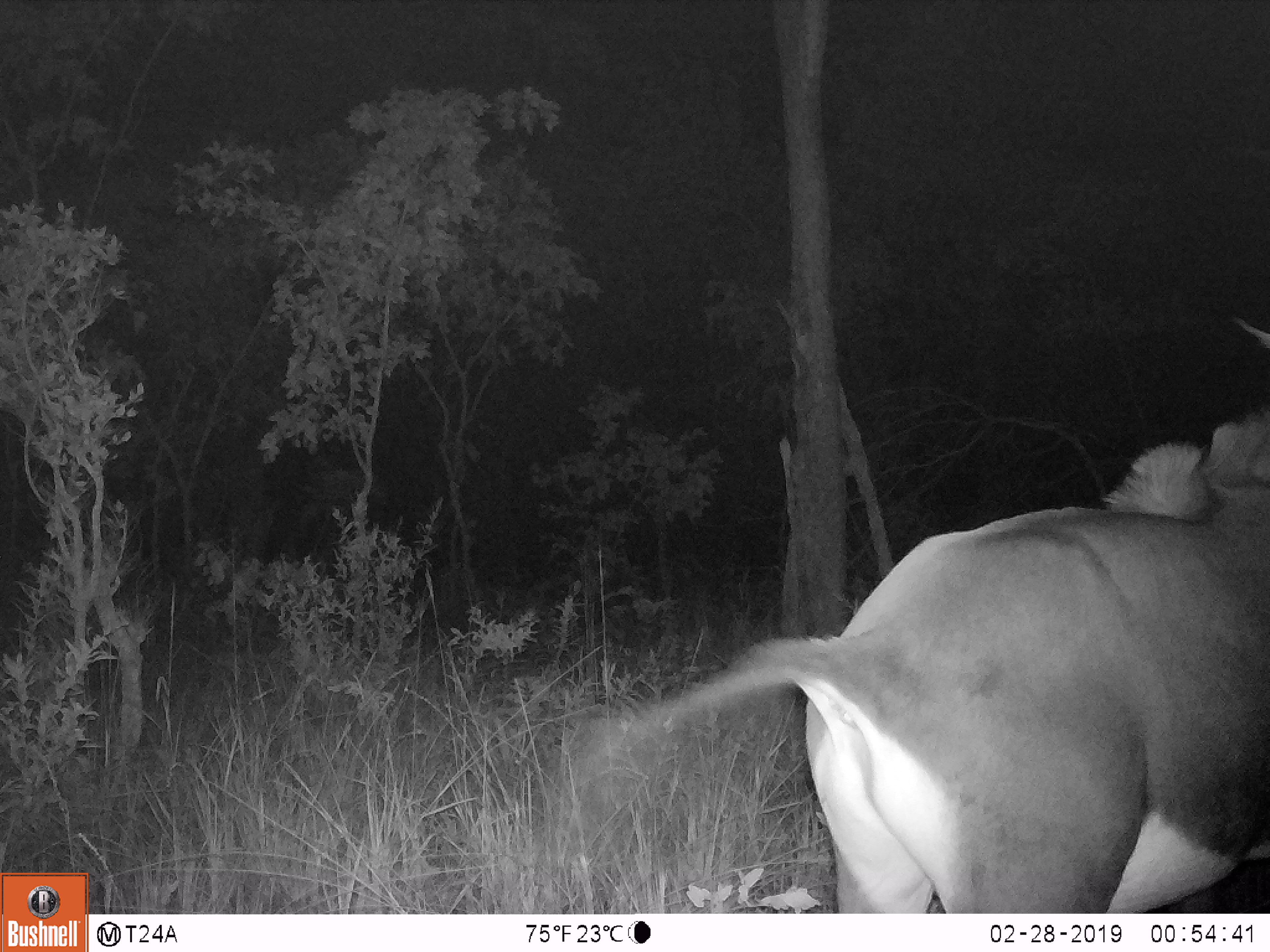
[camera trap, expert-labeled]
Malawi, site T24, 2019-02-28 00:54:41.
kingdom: Animalia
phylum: Chordata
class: Mammalia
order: Artiodactyla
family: Bovidae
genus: Hippotragus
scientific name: Hippotragus niger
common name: sable antelope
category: sable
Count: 1.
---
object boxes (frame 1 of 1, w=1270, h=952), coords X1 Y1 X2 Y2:
sable: 614 319 1266 908